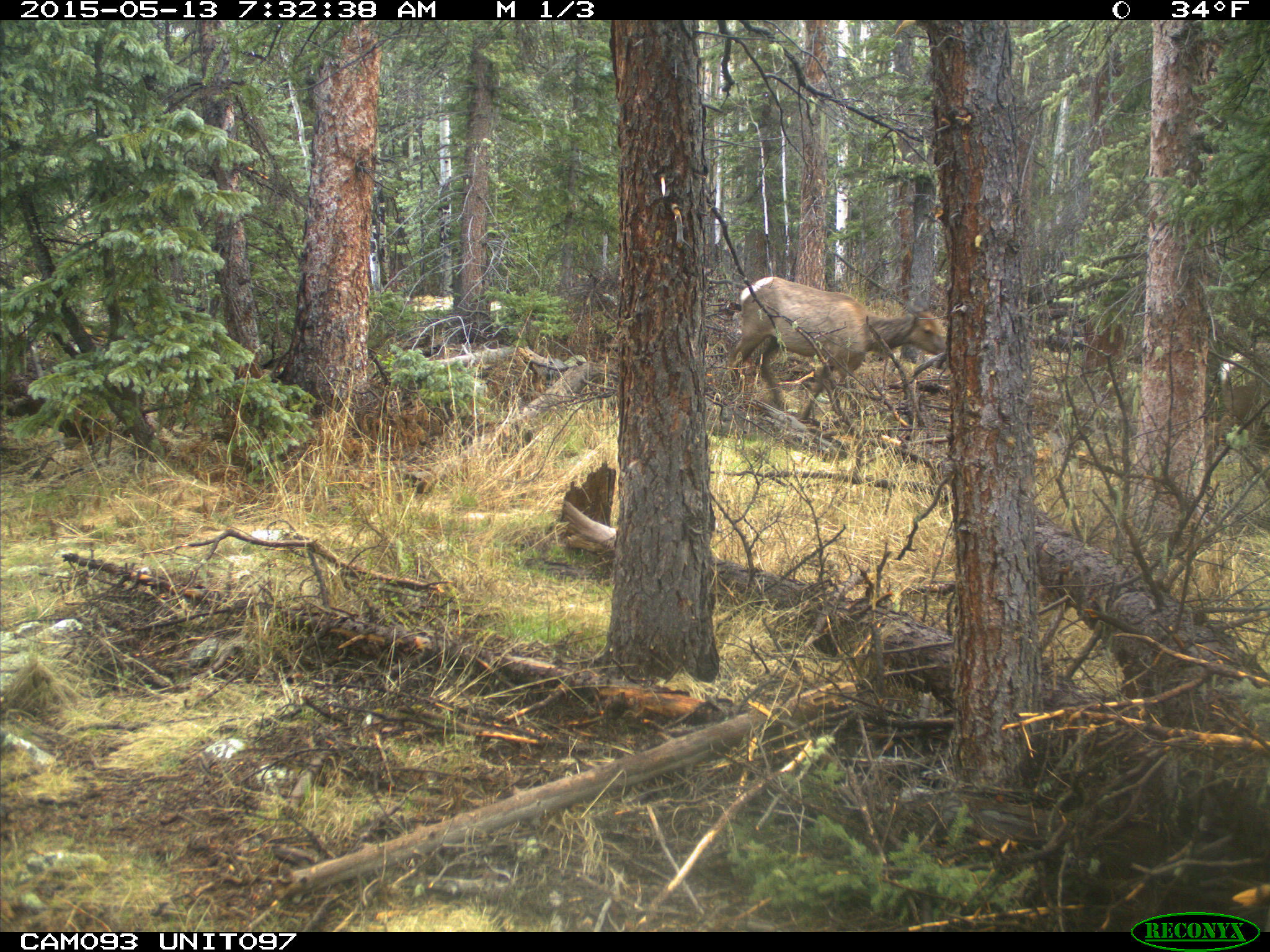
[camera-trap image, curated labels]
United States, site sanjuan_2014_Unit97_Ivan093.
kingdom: Animalia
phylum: Chordata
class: Mammalia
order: Artiodactyla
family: Cervidae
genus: Cervus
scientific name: Cervus elaphus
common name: red deer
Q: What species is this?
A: Cervus elaphus (red deer).